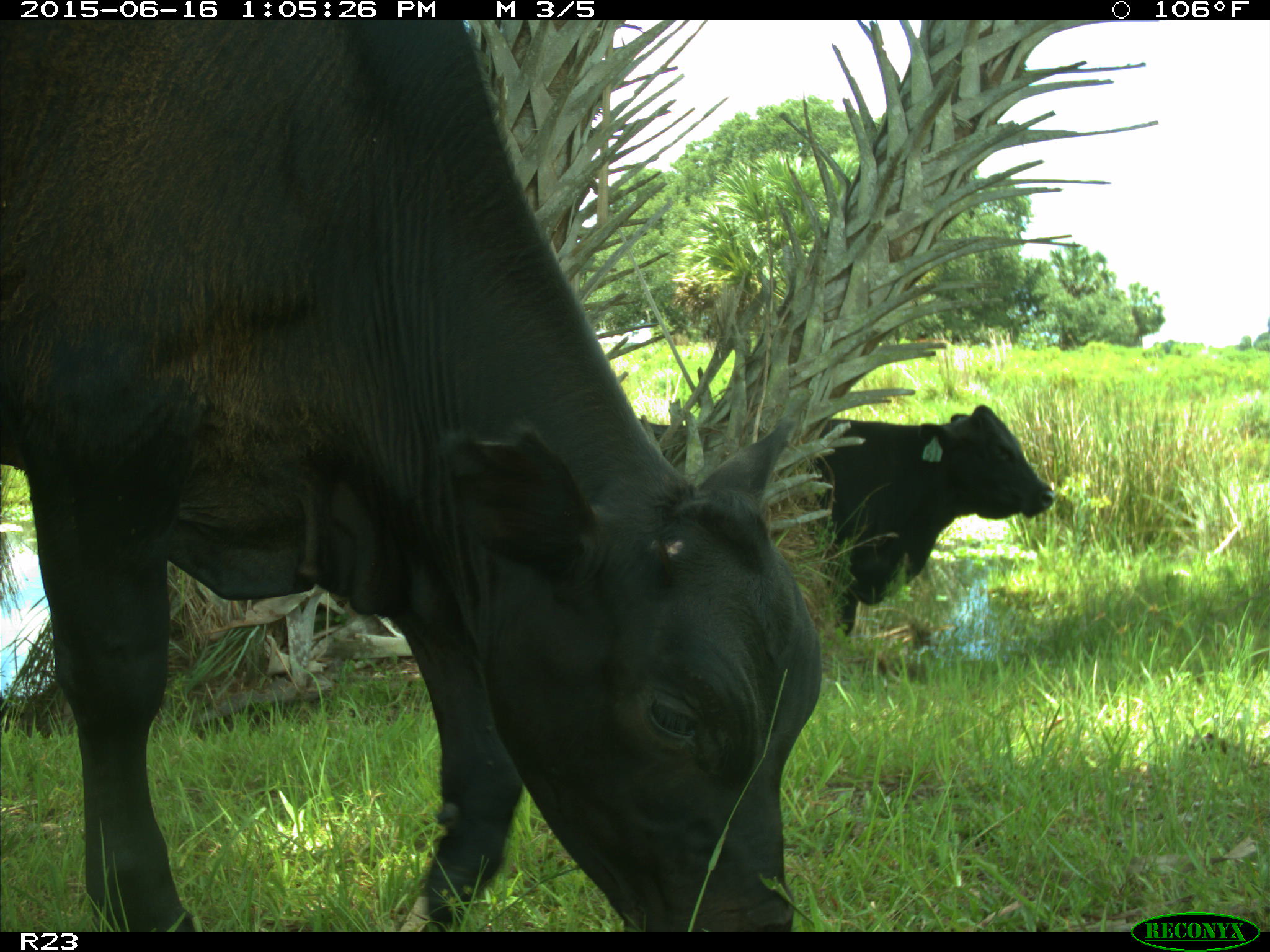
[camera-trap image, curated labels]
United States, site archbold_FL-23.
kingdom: Animalia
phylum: Chordata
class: Mammalia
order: Artiodactyla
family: Suidae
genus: Sus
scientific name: Sus scrofa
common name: wild boar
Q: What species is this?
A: Sus scrofa (wild boar).